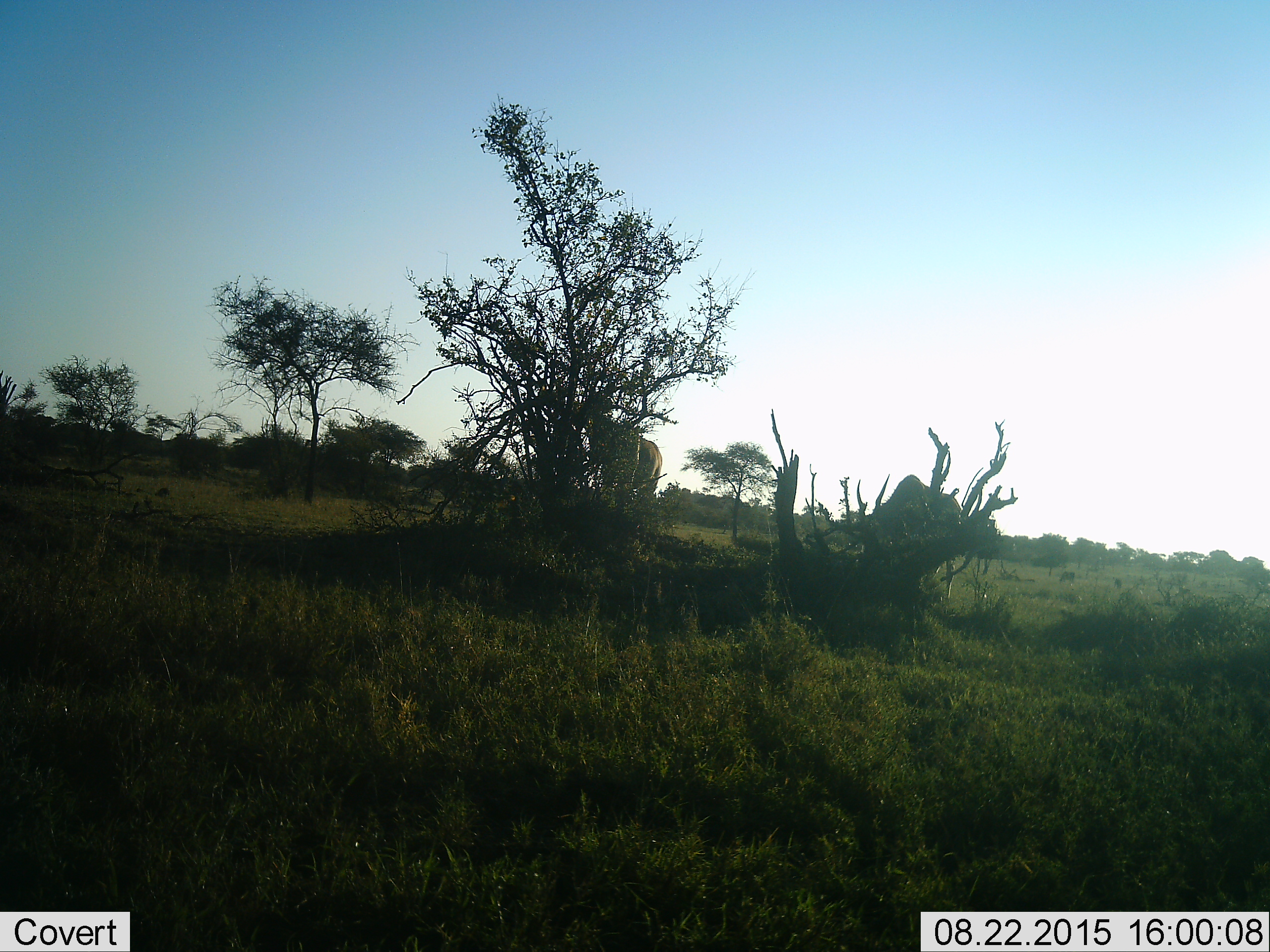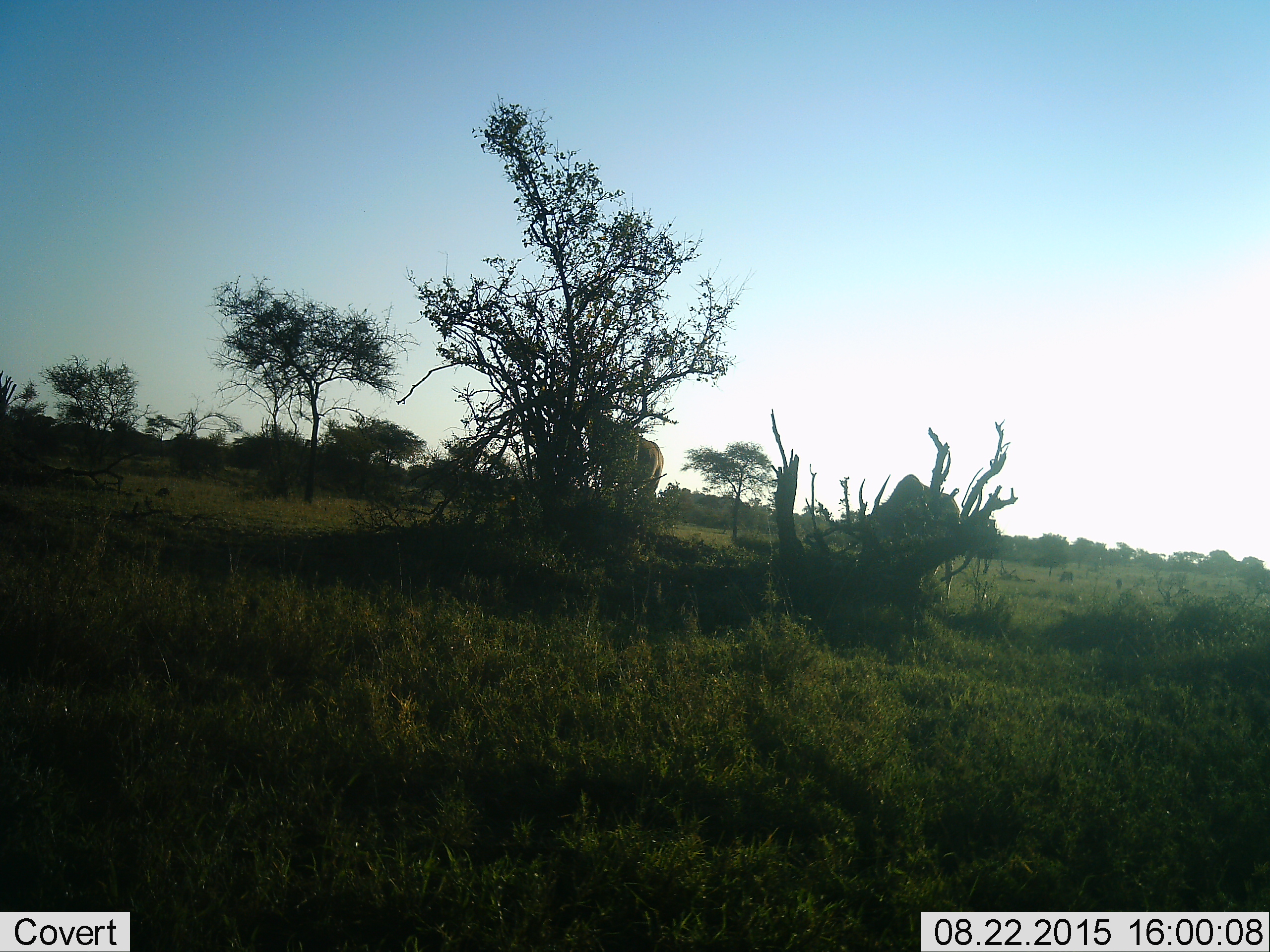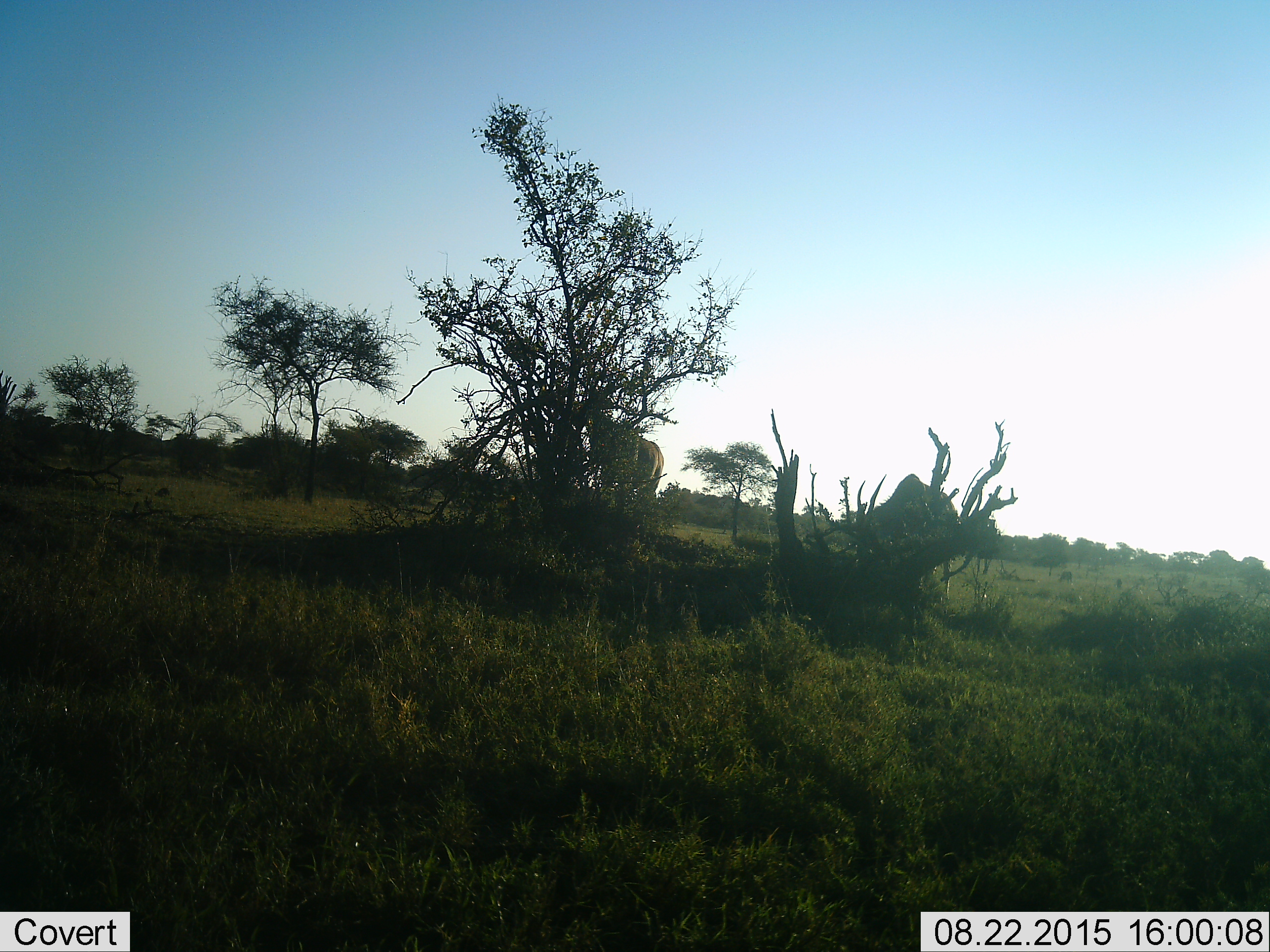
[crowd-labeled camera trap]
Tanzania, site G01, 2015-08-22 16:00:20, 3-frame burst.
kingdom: Animalia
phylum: Chordata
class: Mammalia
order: Artiodactyla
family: Bovidae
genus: Tragelaphus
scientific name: Tragelaphus oryx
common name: eland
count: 2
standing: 60%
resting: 0%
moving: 20%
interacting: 0%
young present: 0%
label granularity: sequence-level